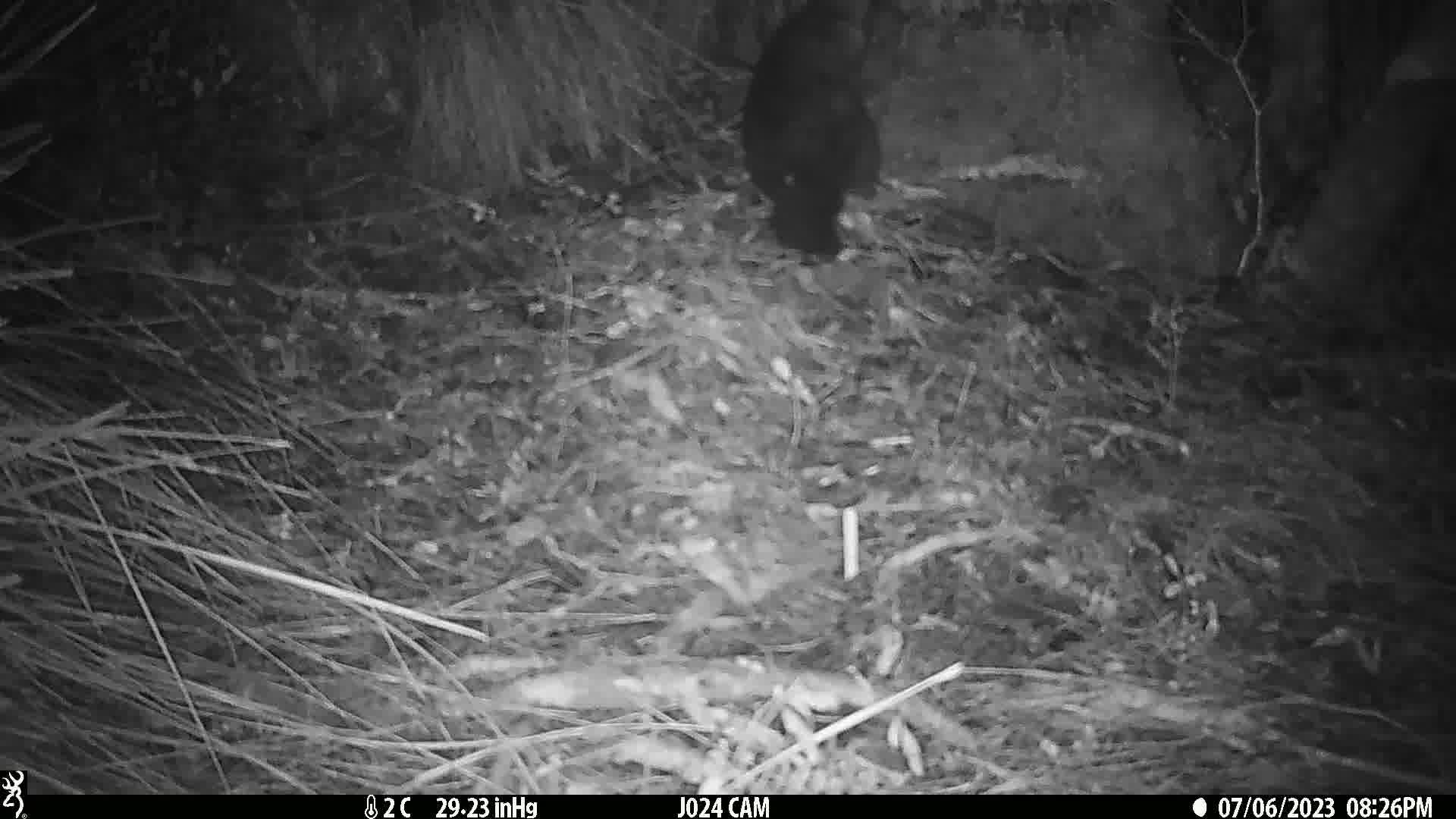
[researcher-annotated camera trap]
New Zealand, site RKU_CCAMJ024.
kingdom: Animalia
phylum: Chordata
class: Mammalia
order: Diprotodontia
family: Phalangeridae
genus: Trichosurus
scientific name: Trichosurus vulpecula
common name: common brushtail possum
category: possum